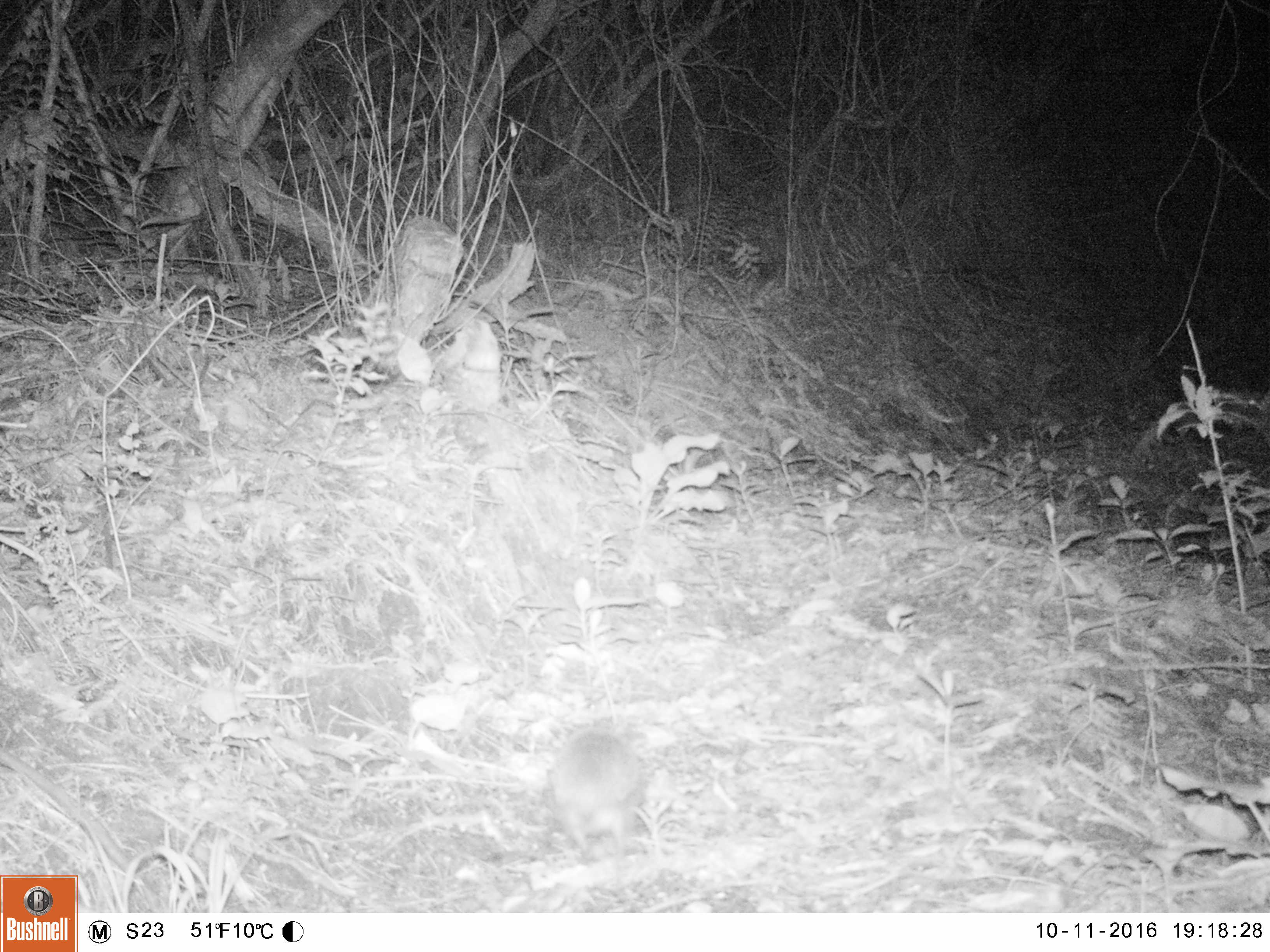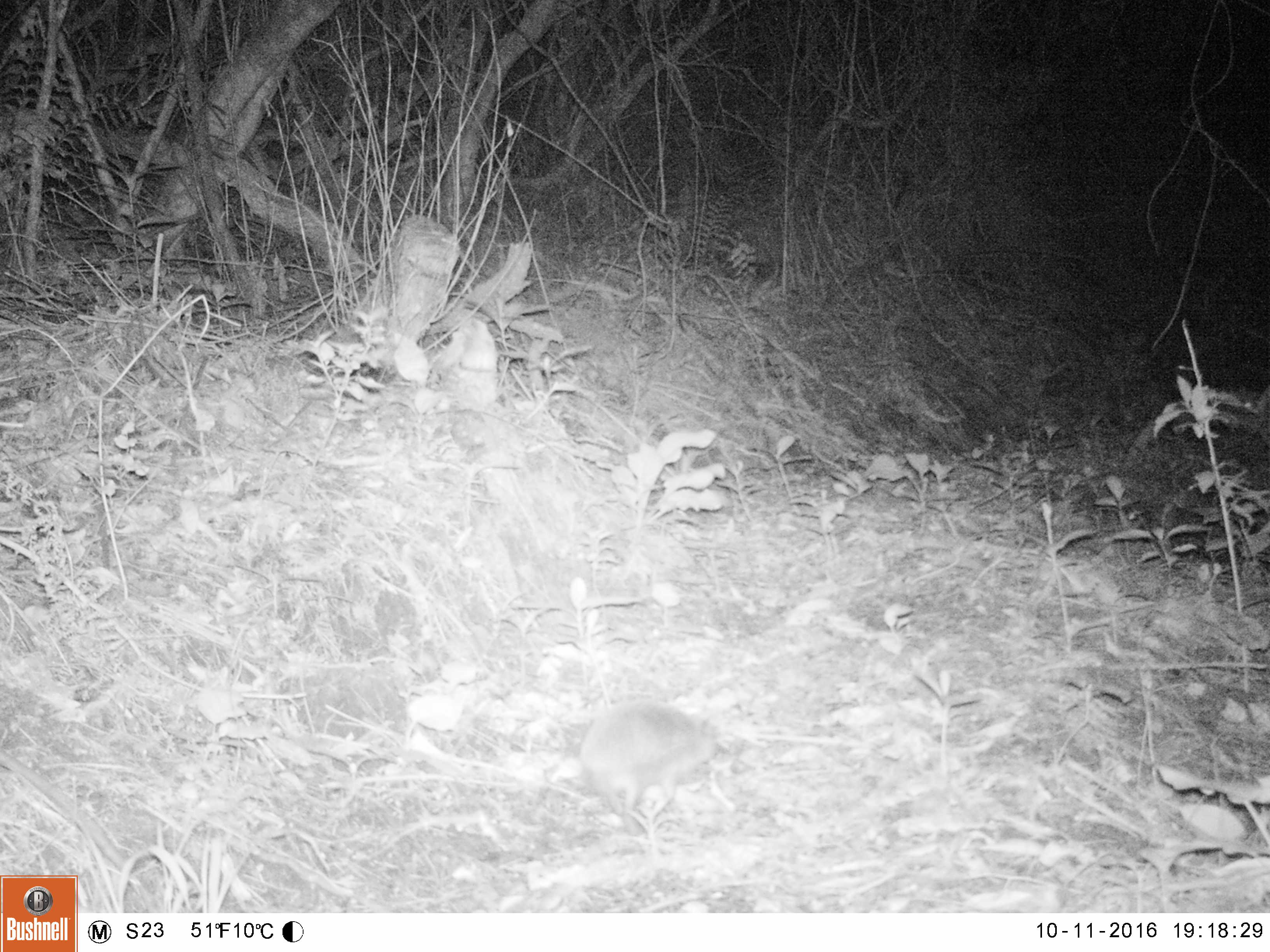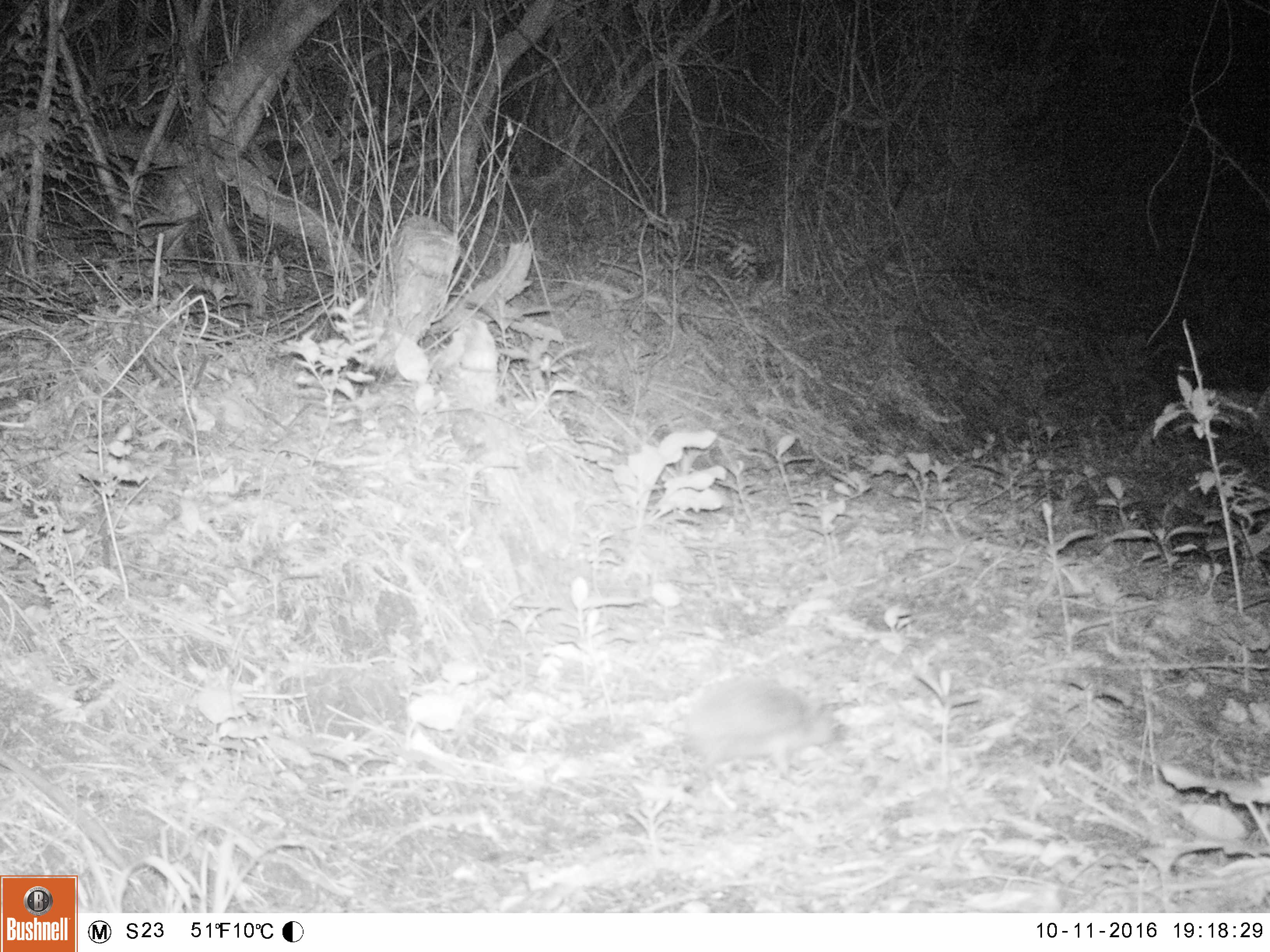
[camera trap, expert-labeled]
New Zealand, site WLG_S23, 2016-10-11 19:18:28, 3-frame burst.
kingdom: Animalia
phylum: Chordata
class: Mammalia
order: Eulipotyphla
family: Erinaceidae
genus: Erinaceus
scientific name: Erinaceus europaeus europaeus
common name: european hedgehog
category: hedgehog